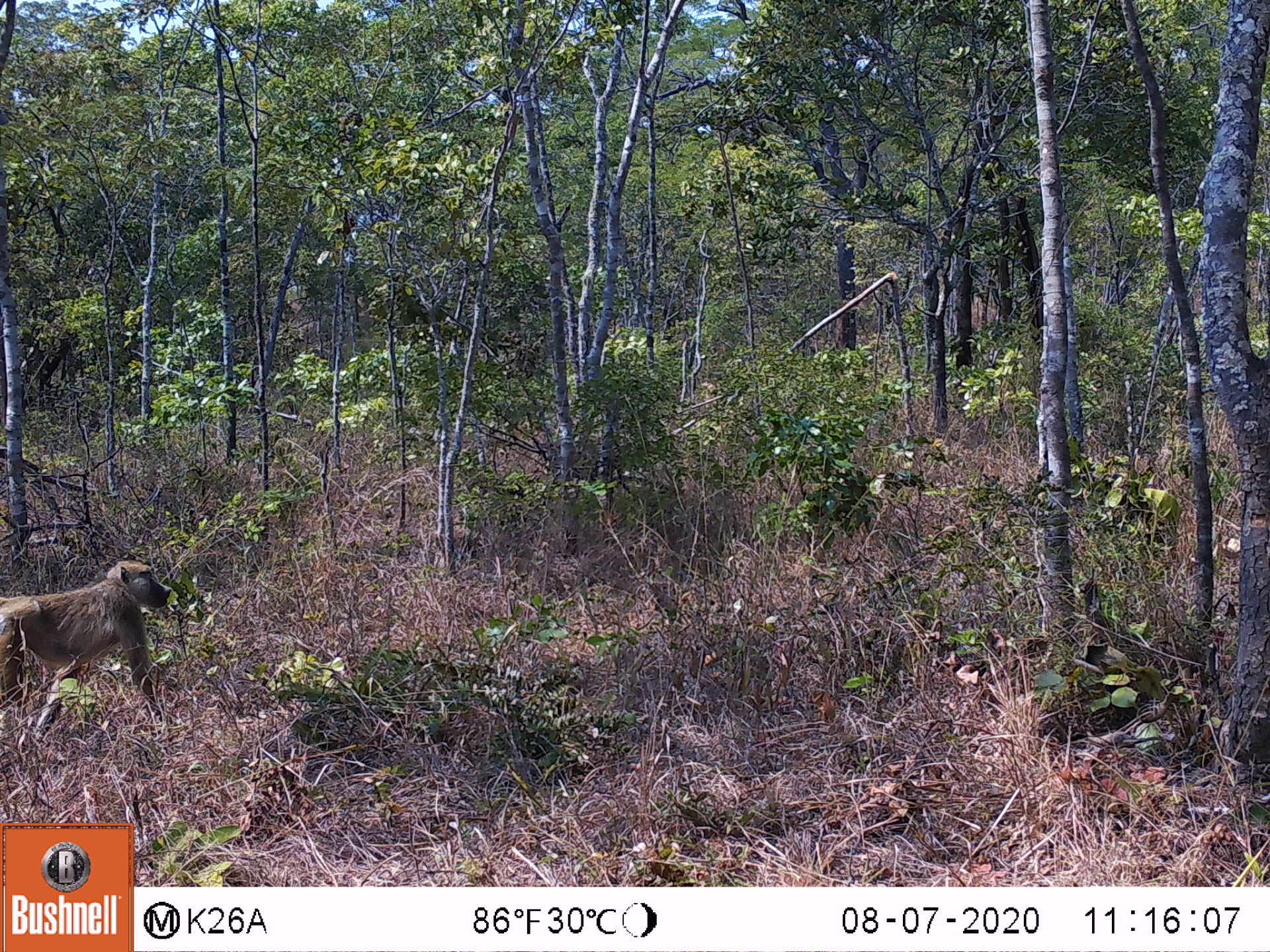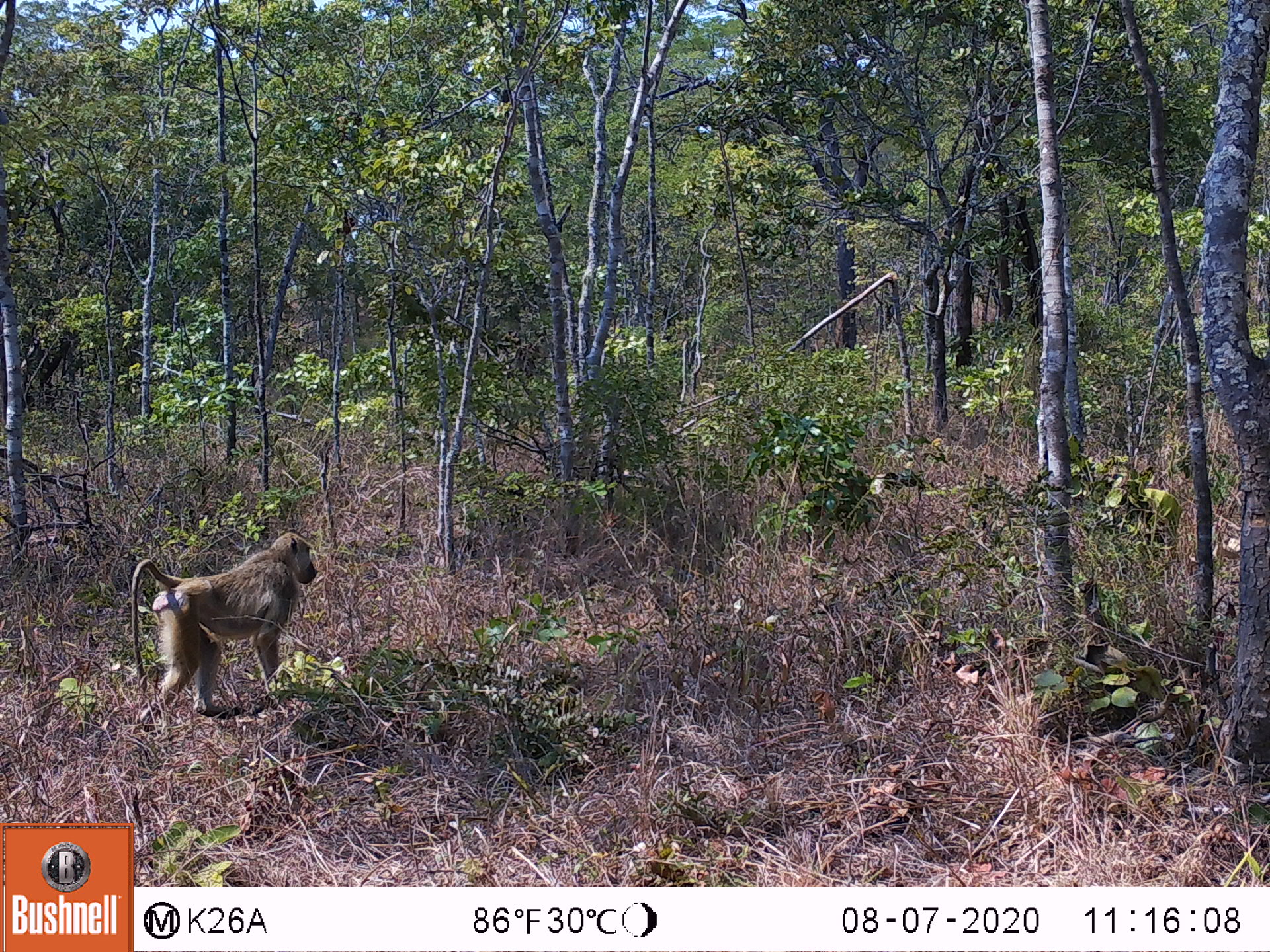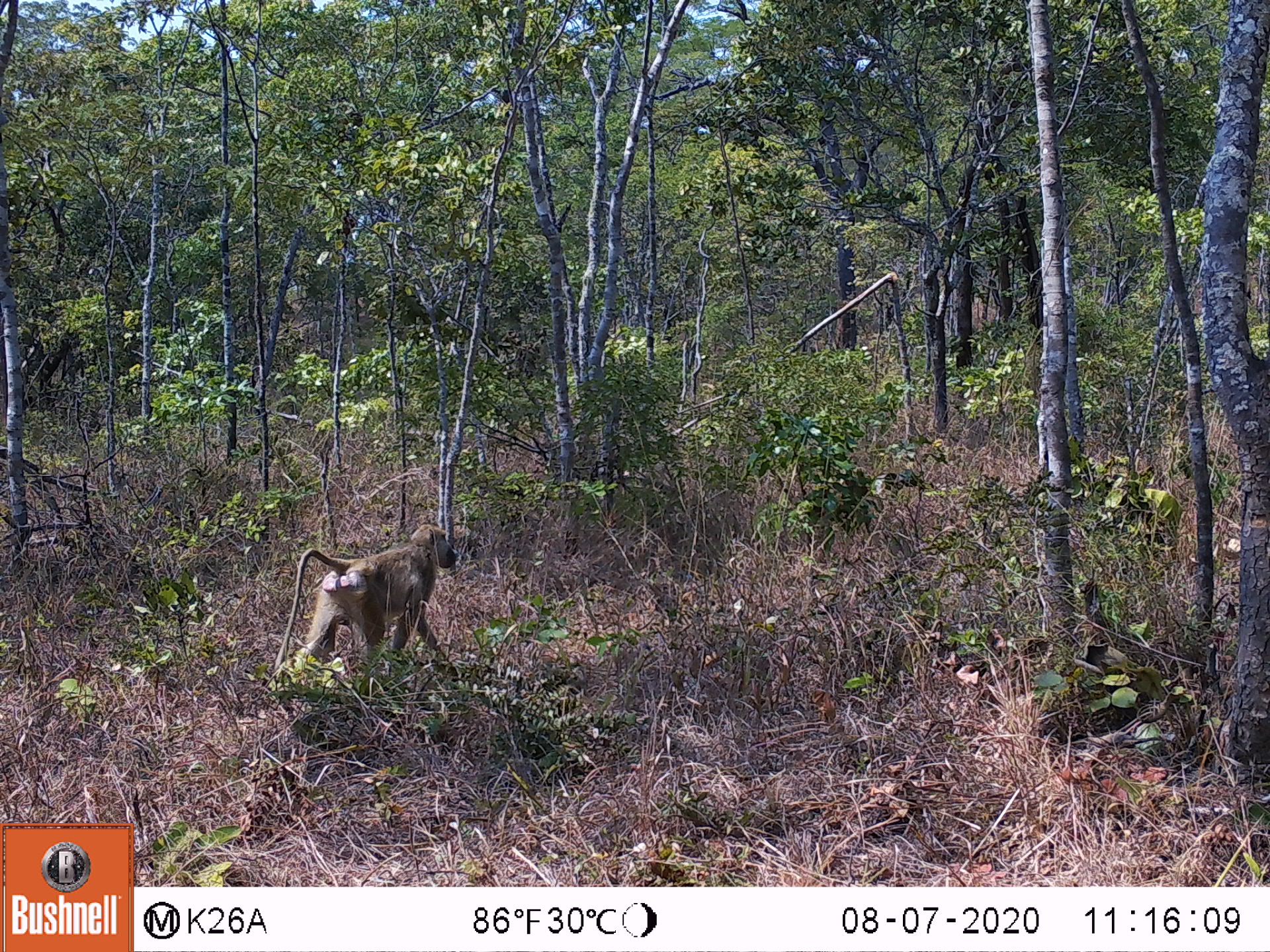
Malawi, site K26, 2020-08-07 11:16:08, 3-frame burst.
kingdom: Animalia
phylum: Chordata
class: Mammalia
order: Primates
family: Cercopithecidae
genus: Papio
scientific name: Papio cynocephalus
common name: yellow baboon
Yellow baboon (Papio cynocephalus), count 1.